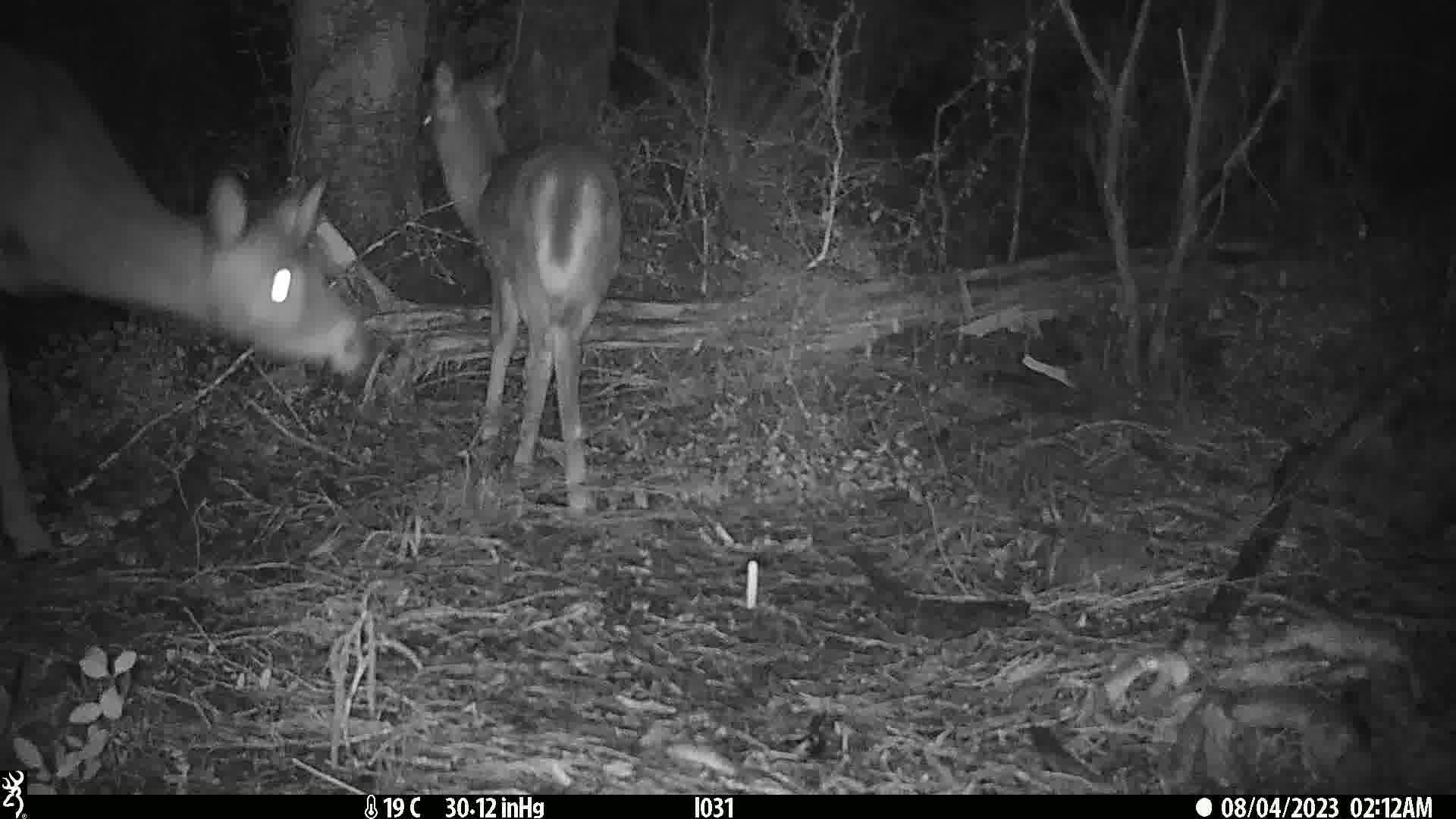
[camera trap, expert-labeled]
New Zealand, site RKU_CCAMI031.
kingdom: Animalia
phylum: Chordata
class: Mammalia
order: Artiodactyla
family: Cervidae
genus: Odocoileus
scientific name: Odocoileus virginianus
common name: white-tailed deer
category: white tailed deer